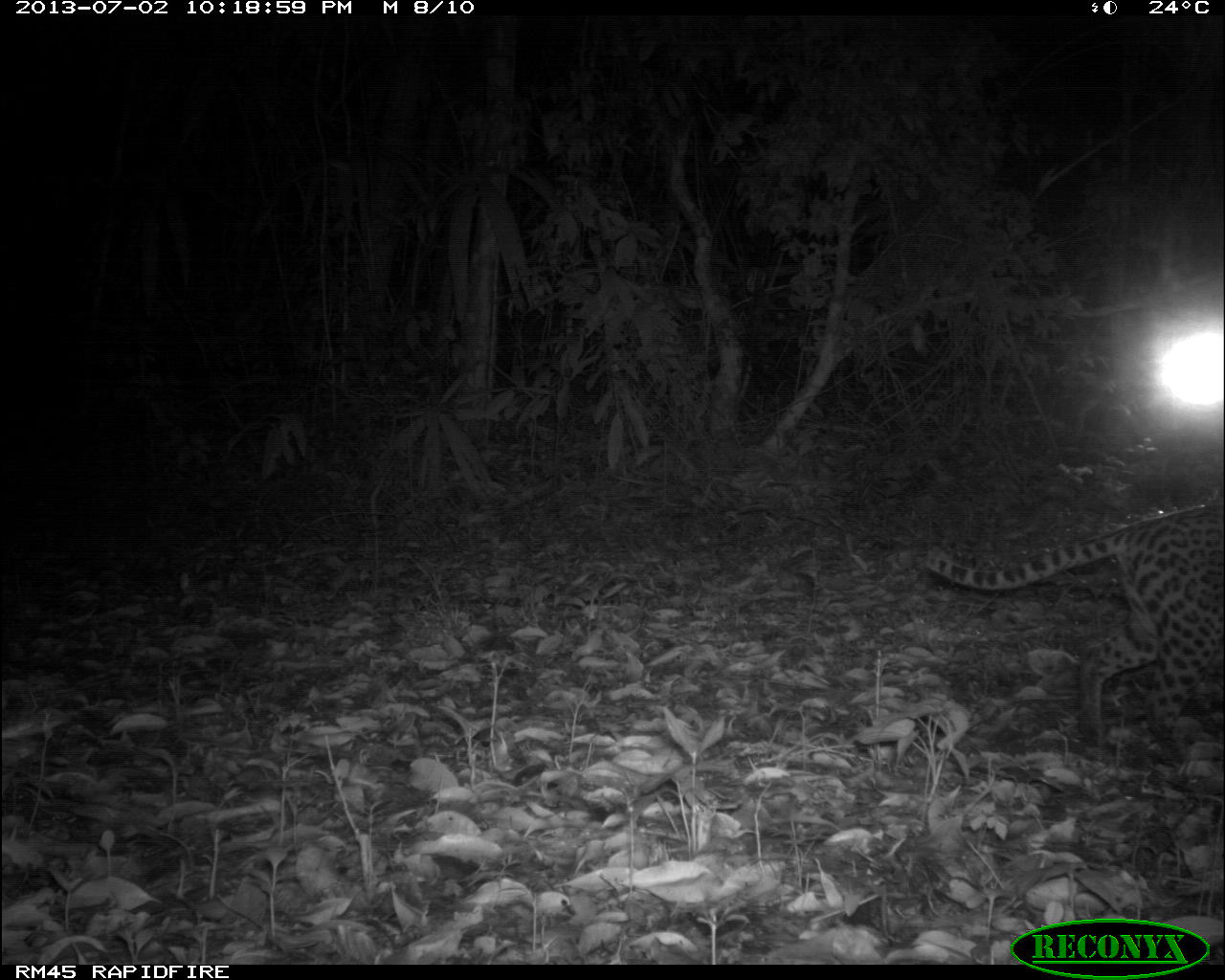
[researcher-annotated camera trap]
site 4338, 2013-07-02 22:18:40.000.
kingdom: Animalia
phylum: Chordata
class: Mammalia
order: Carnivora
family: Felidae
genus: Leopardus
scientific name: Leopardus pardalis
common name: ocelot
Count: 1.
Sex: female.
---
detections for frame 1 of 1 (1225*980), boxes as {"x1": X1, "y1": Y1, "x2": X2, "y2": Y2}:
leopardus pardalis: {"x1": 914, "y1": 501, "x2": 1225, "y2": 770}